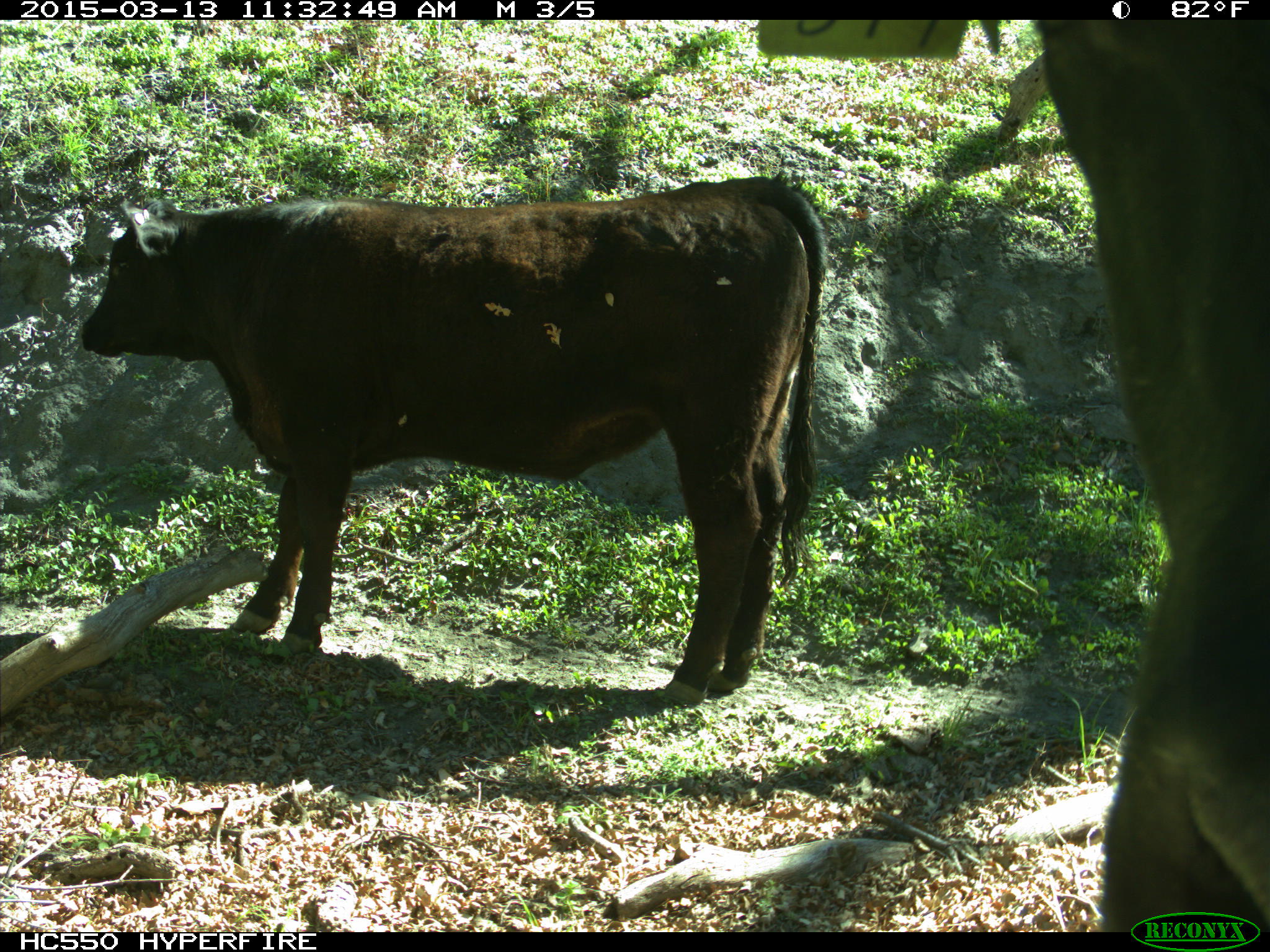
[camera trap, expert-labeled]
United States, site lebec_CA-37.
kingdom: Animalia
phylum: Chordata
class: Mammalia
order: Artiodactyla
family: Bovidae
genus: Bos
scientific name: Bos taurus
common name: domestic cow